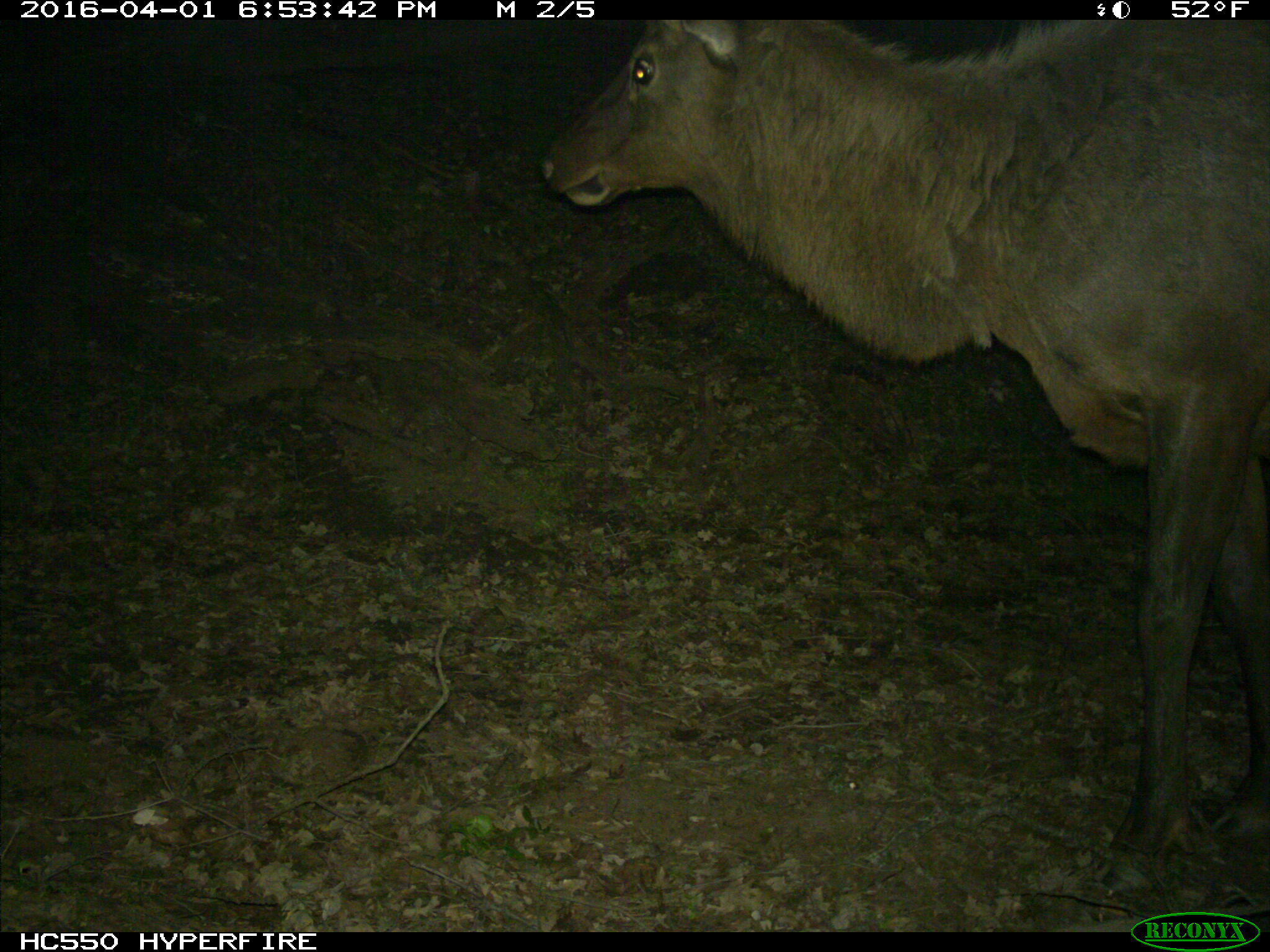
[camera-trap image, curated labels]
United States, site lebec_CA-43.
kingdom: Animalia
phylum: Chordata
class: Mammalia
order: Artiodactyla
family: Cervidae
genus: Cervus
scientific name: Cervus canadensis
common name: elk